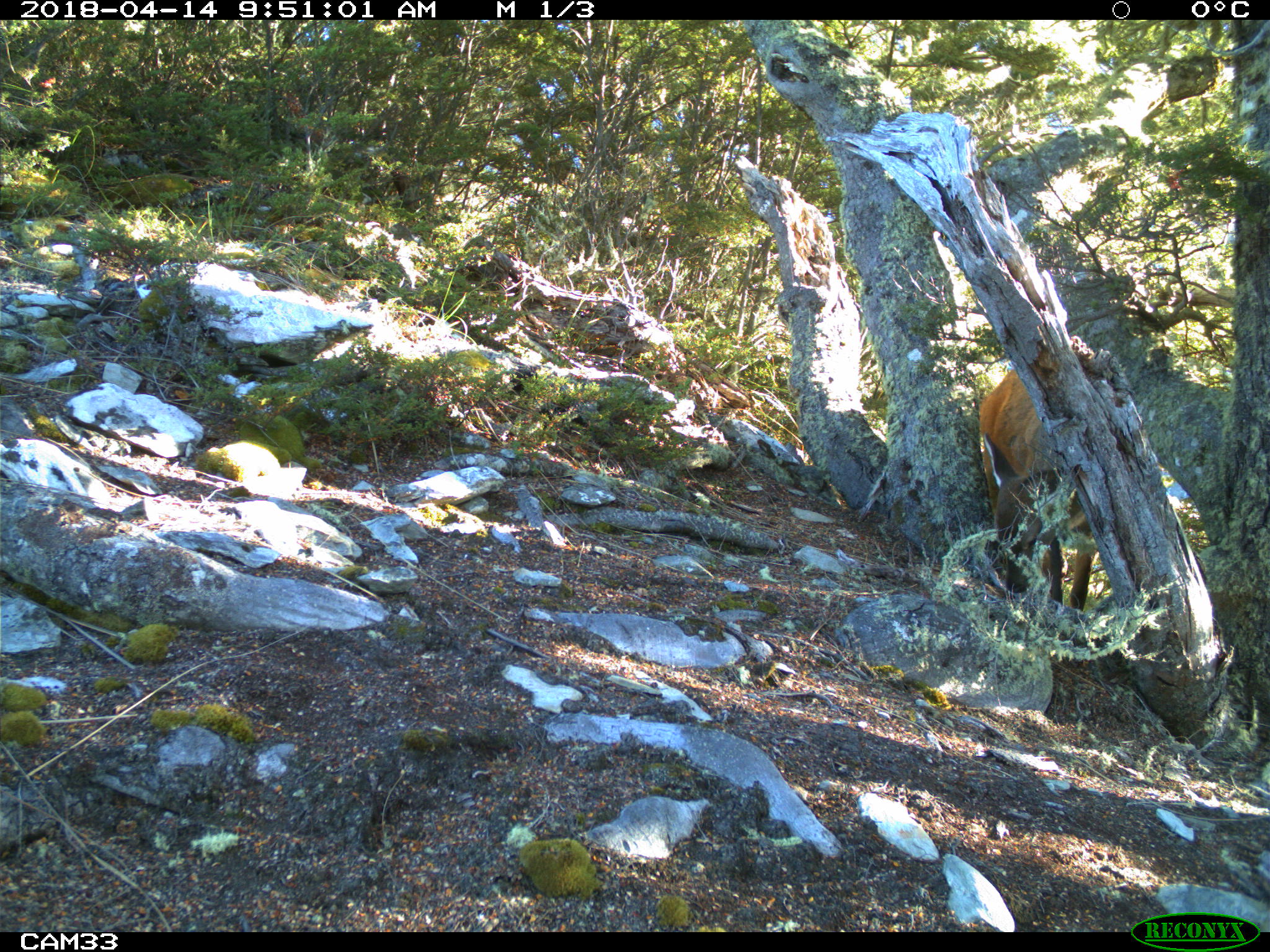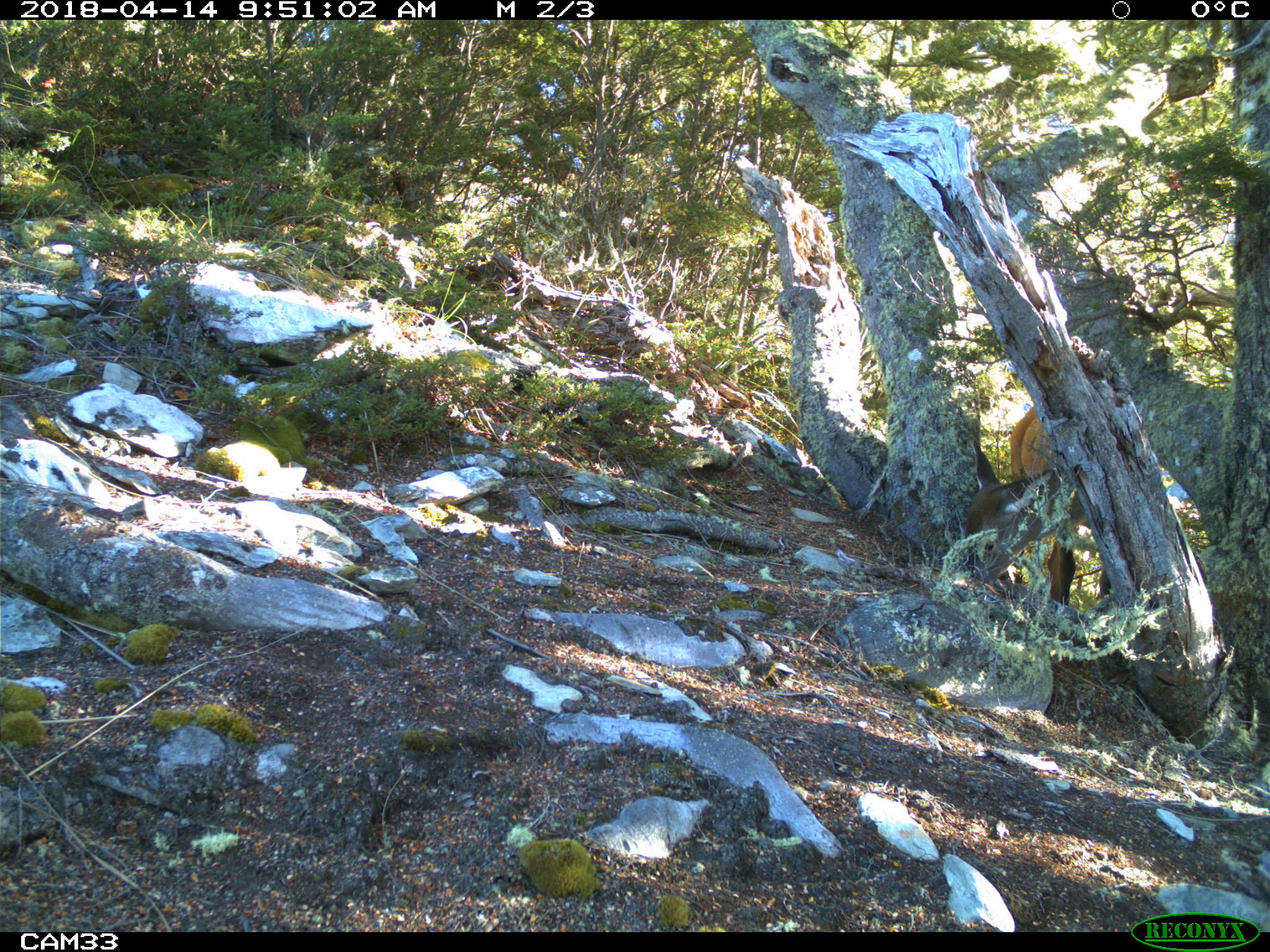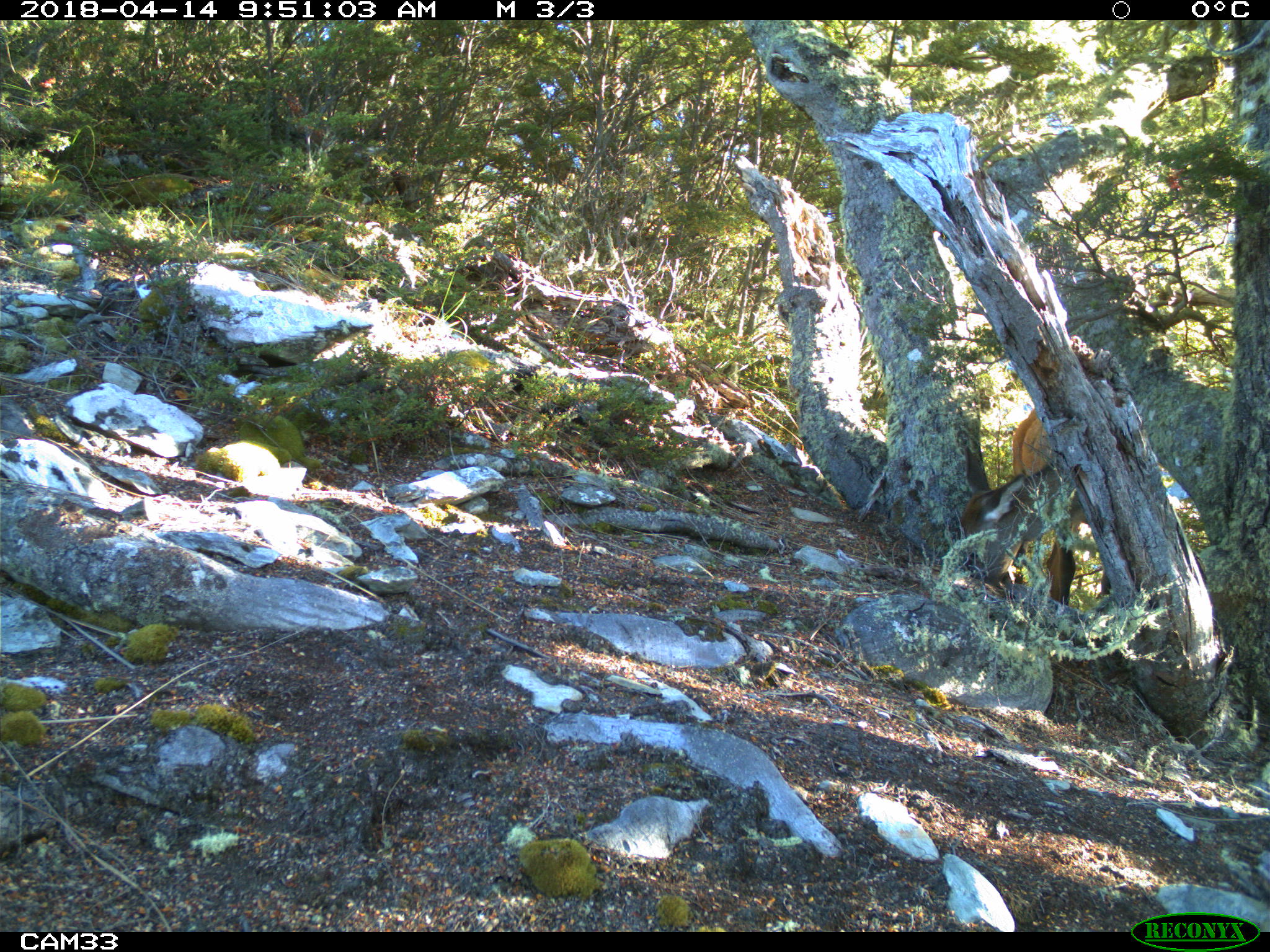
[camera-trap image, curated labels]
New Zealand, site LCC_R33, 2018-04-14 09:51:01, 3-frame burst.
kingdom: Animalia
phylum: Chordata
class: Mammalia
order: Artiodactyla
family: Cervidae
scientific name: Cervidae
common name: deer